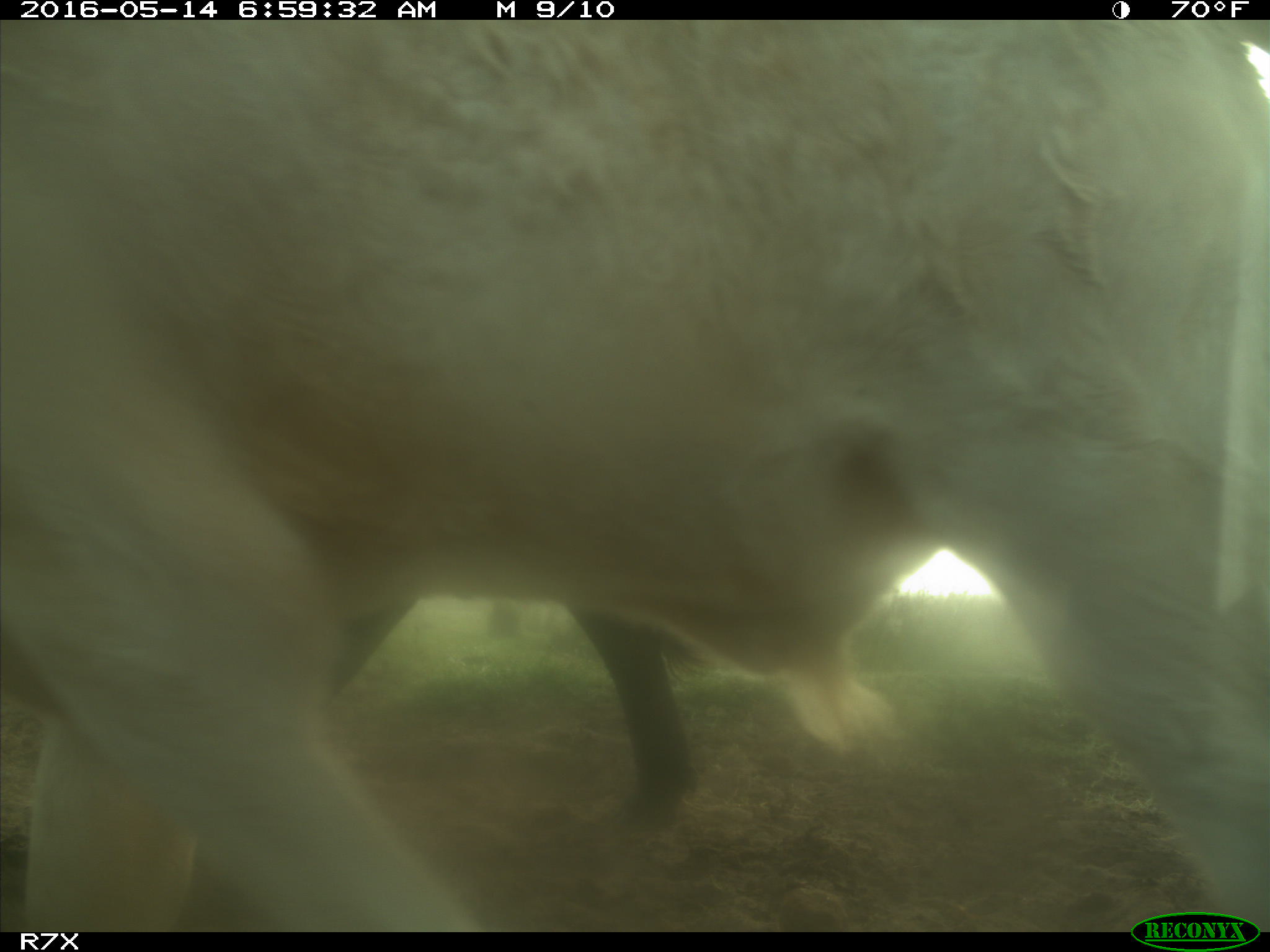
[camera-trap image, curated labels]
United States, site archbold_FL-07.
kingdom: Animalia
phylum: Chordata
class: Mammalia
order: Artiodactyla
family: Bovidae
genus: Bos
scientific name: Bos taurus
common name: domestic cow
Bos taurus (domestic cow).